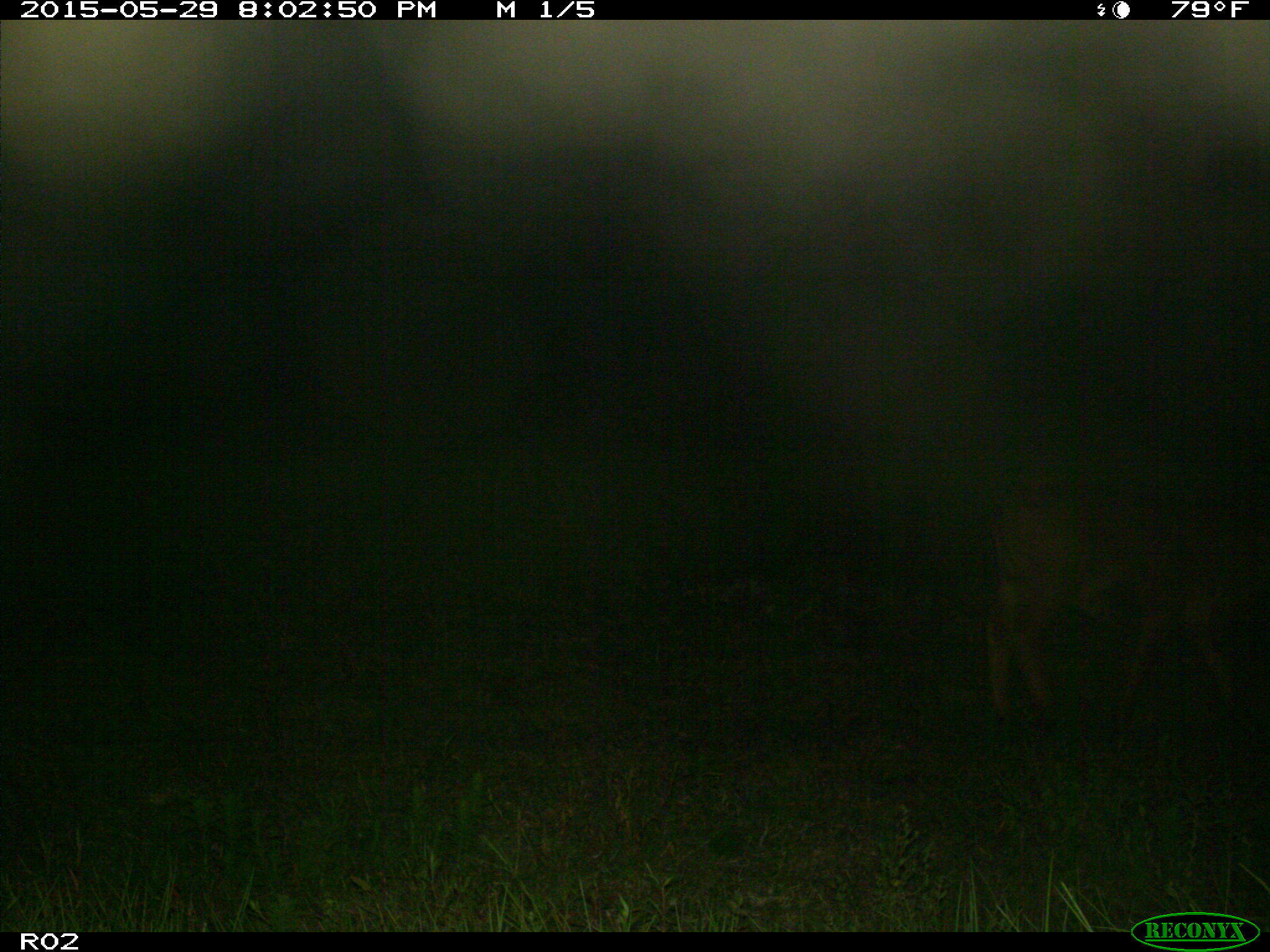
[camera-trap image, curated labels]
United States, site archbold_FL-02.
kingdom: Animalia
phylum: Chordata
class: Mammalia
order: Artiodactyla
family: Bovidae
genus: Bos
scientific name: Bos taurus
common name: domestic cow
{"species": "Bos taurus (domestic cow)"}